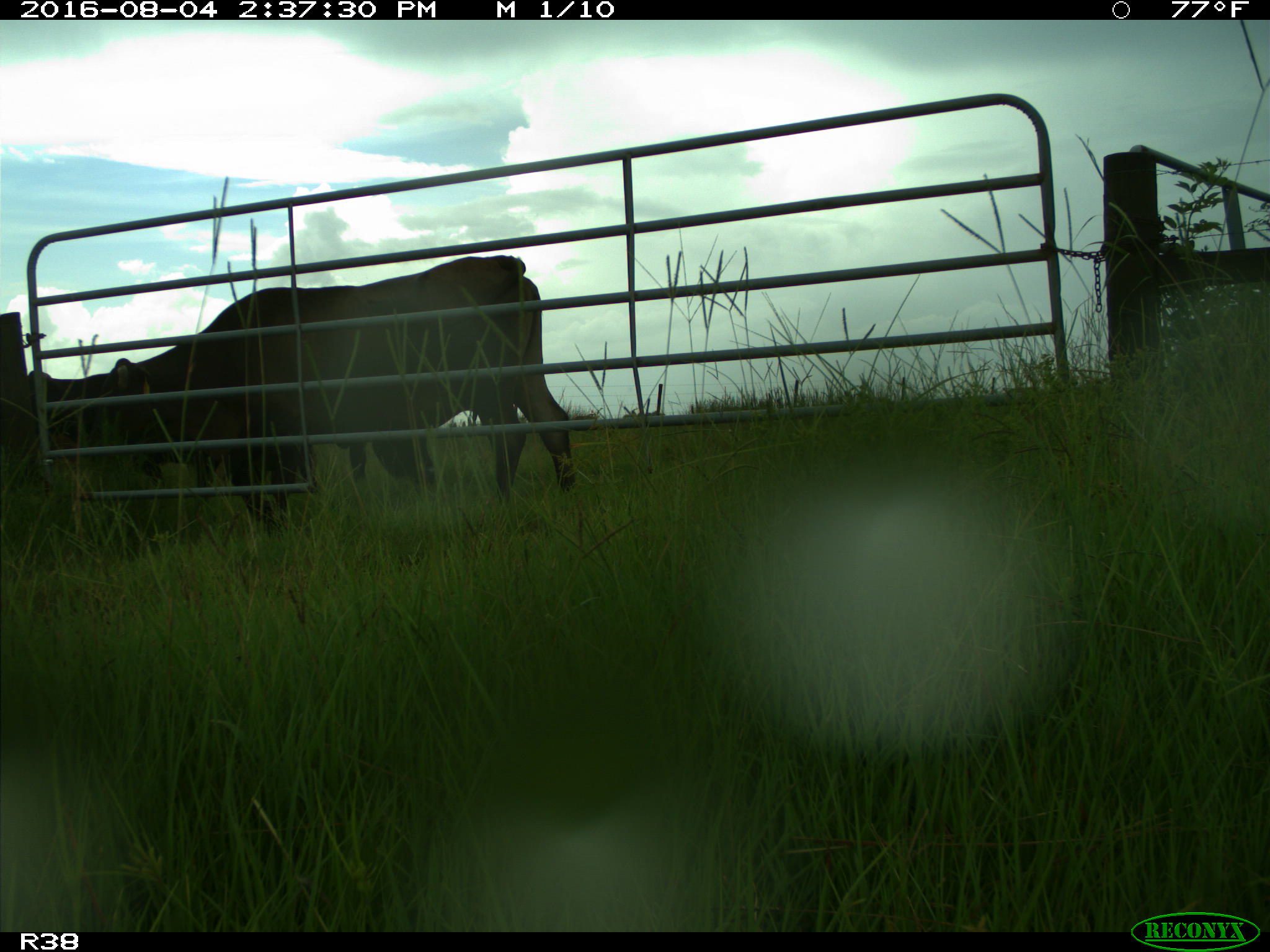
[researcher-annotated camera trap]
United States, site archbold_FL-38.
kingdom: Animalia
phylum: Chordata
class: Mammalia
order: Artiodactyla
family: Bovidae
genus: Bos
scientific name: Bos taurus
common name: domestic cow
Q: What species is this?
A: Bos taurus (domestic cow).